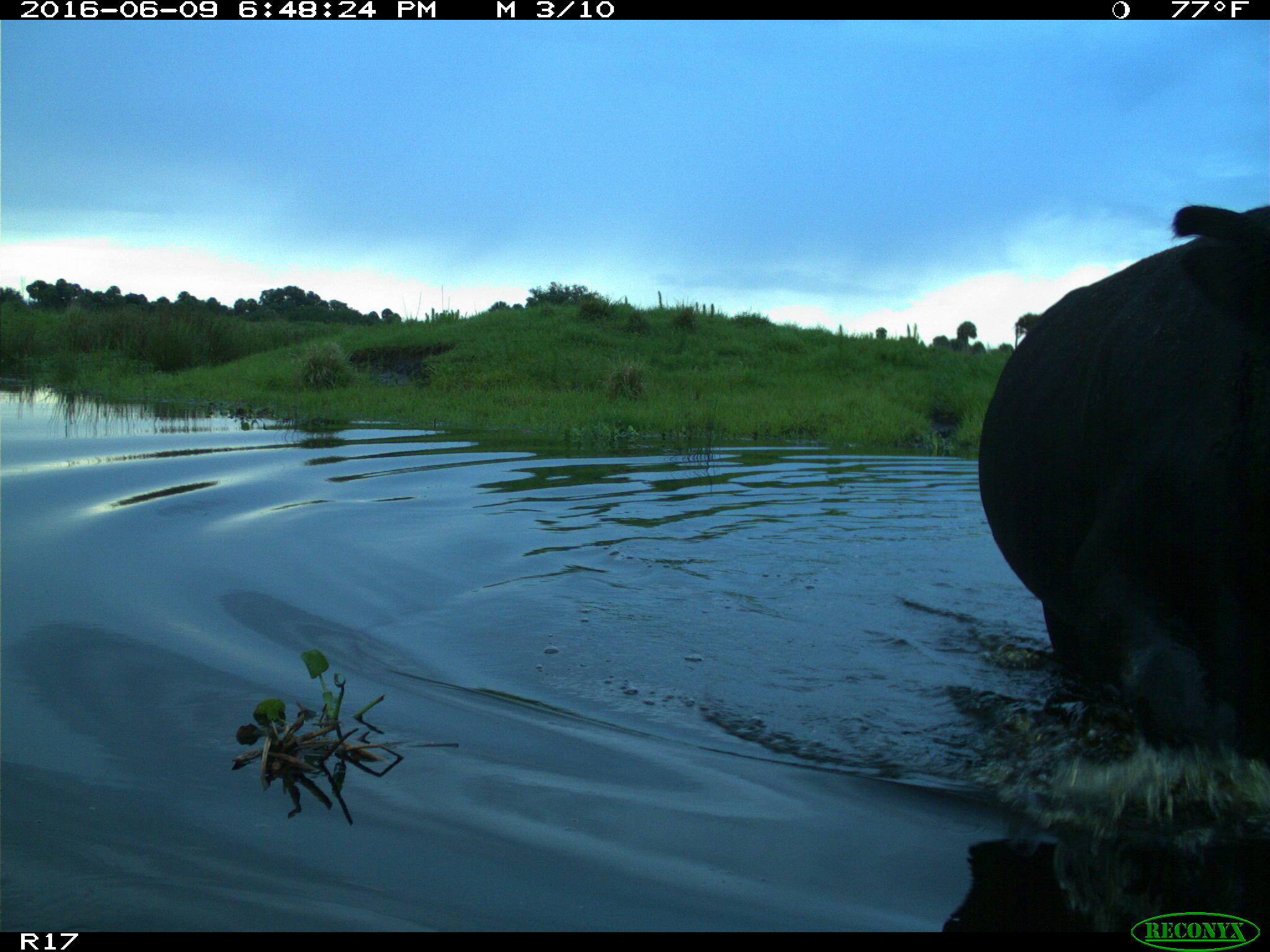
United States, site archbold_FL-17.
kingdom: Animalia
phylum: Chordata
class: Mammalia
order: Artiodactyla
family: Bovidae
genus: Bos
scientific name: Bos taurus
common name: domestic cow